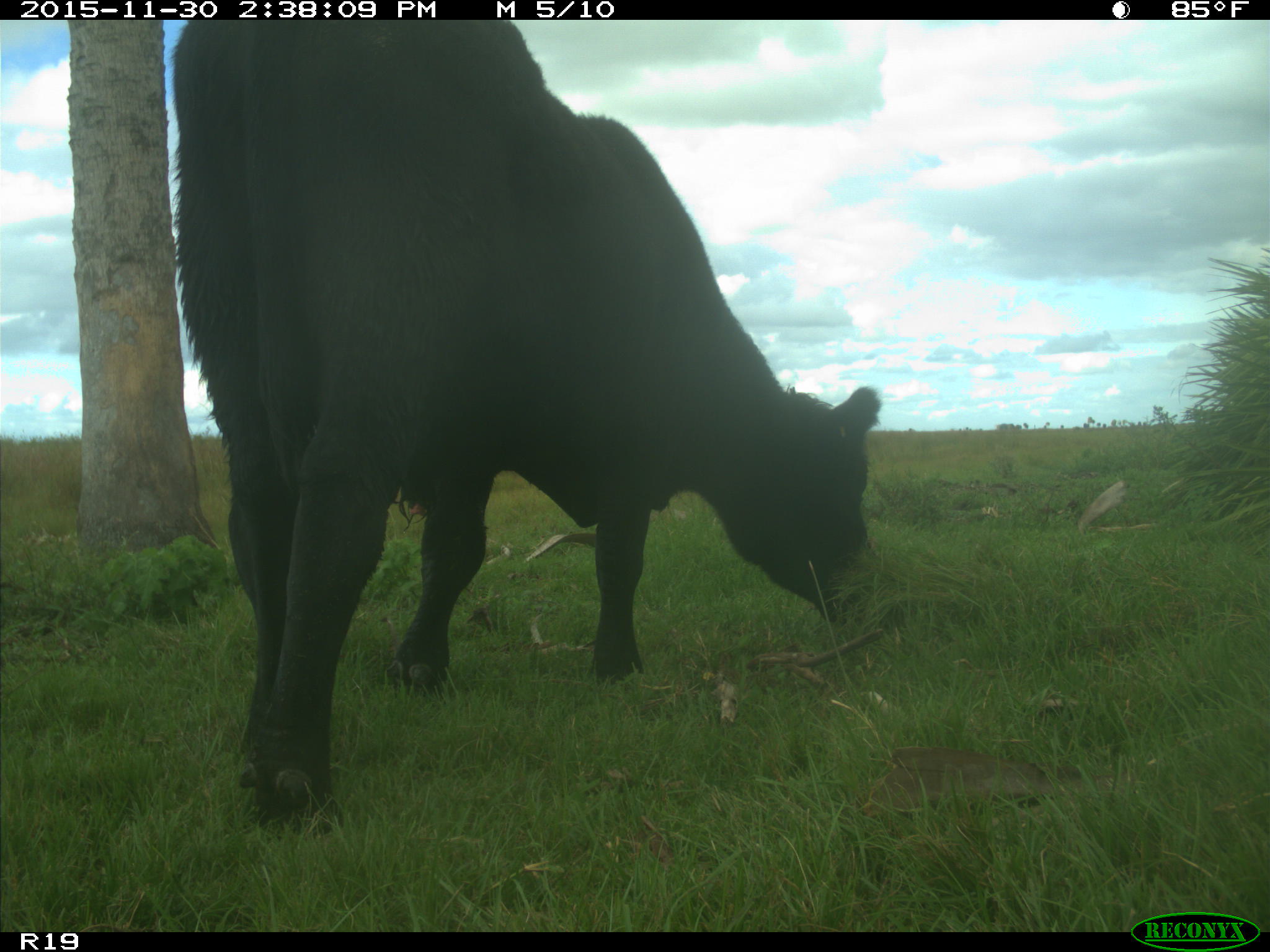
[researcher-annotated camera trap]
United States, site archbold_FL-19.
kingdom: Animalia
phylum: Chordata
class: Mammalia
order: Artiodactyla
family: Bovidae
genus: Bos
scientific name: Bos taurus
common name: domestic cow